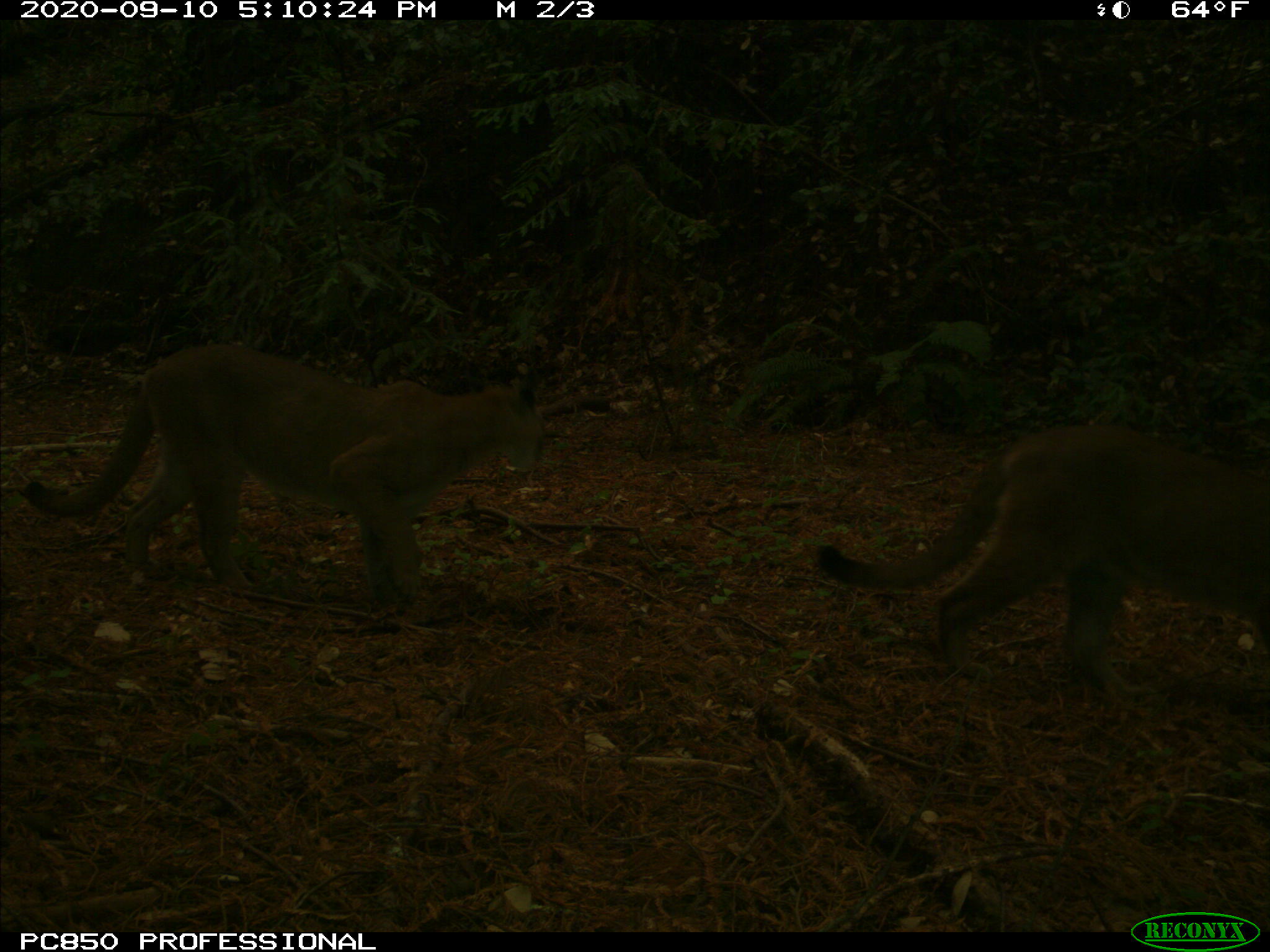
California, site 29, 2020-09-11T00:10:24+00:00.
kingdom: Animalia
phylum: Chordata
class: Mammalia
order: Carnivora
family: Felidae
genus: Puma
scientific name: Puma concolor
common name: puma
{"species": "puma (Puma concolor)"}